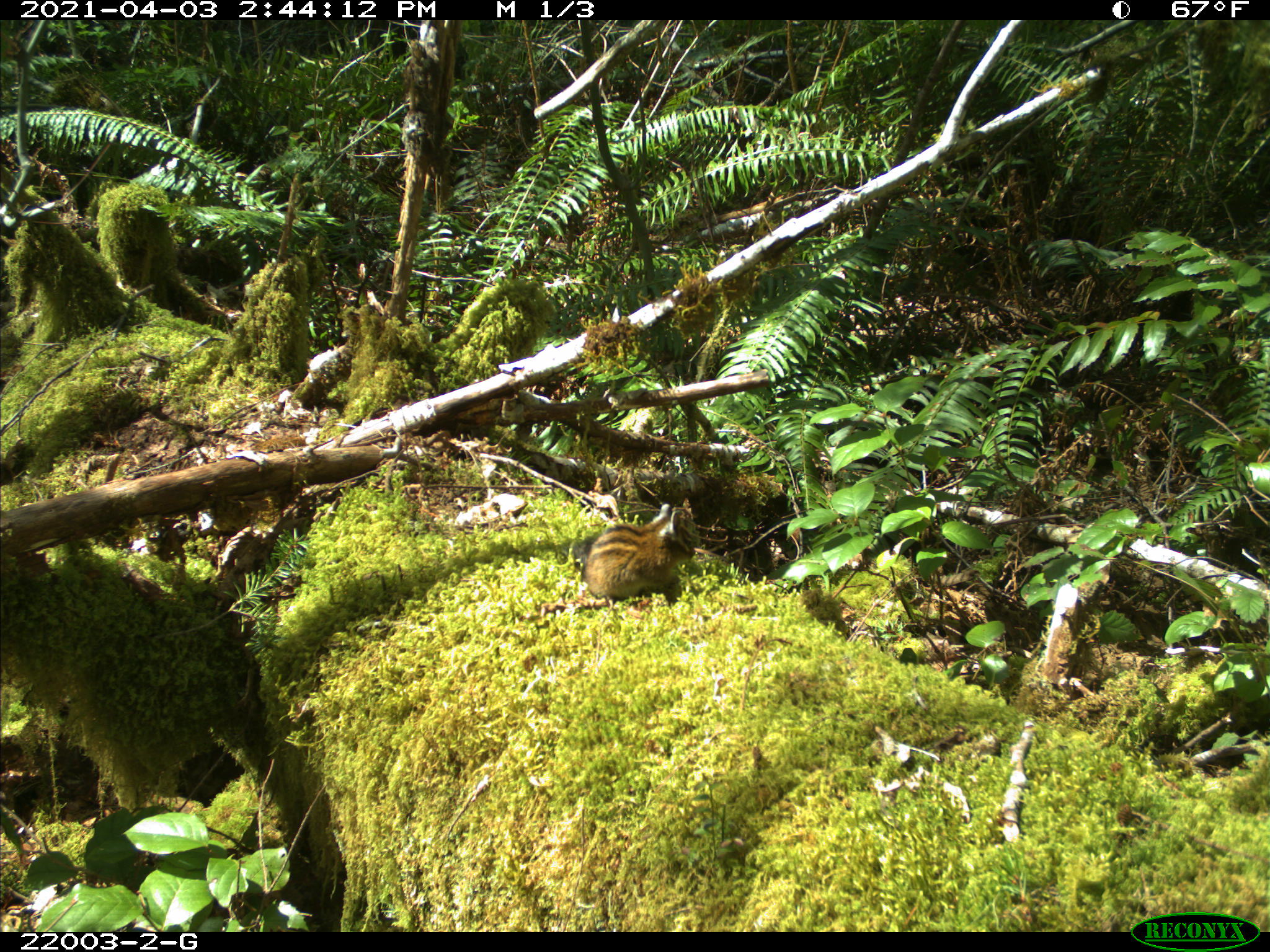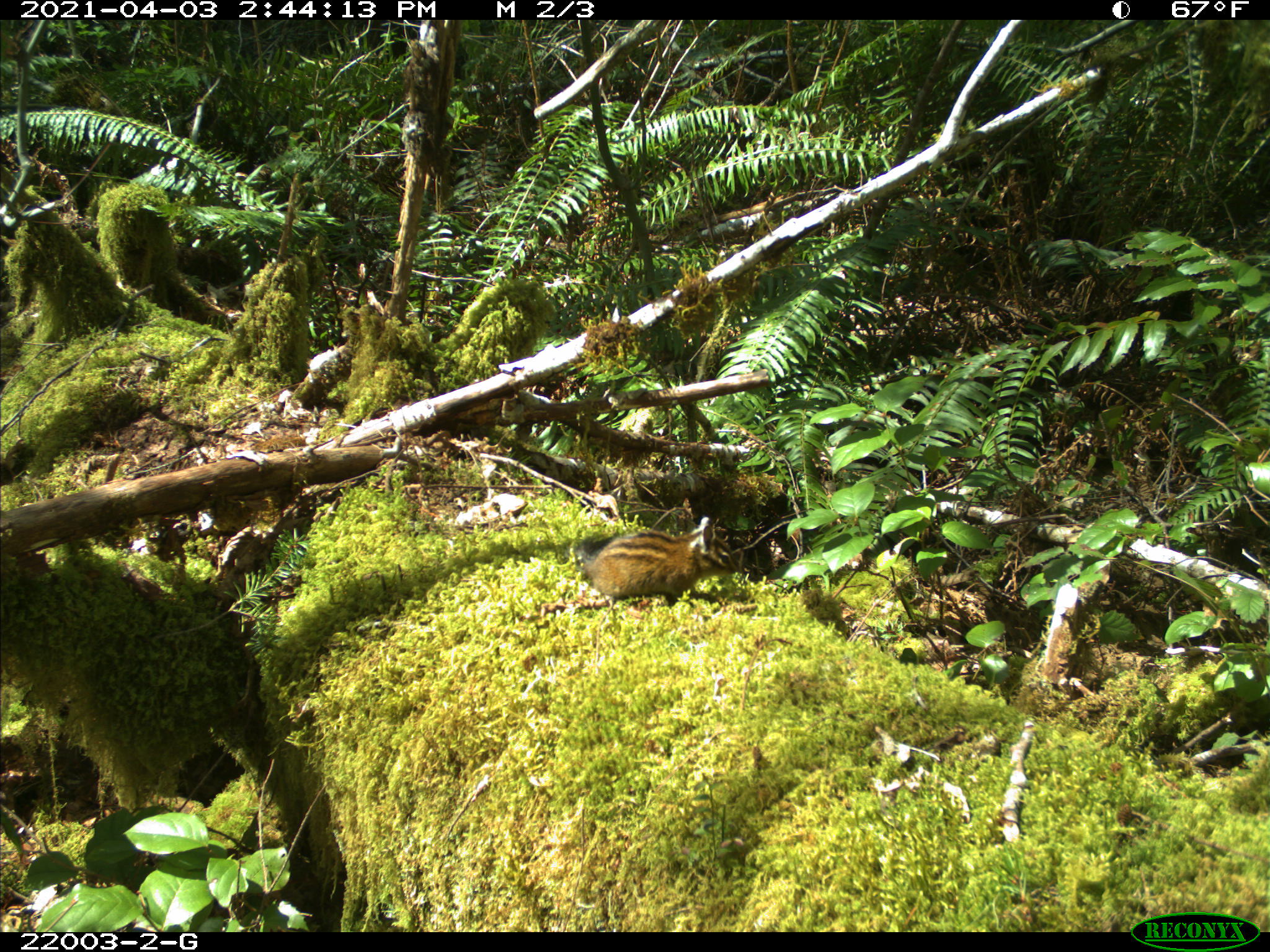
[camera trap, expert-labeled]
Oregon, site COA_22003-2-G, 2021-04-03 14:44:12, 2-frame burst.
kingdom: Animalia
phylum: Chordata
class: Mammalia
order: Rodentia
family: Sciuridae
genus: Neotamias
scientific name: Neotamias townsendii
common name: townsend's chipmunk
Townsend's chipmunk (Neotamias townsendii).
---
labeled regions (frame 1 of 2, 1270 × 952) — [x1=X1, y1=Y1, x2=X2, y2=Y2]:
townsend's chipmunk: [x1=583, y1=503, x2=707, y2=607]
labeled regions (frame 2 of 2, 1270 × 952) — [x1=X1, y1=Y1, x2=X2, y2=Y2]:
townsend's chipmunk: [x1=569, y1=512, x2=738, y2=607]